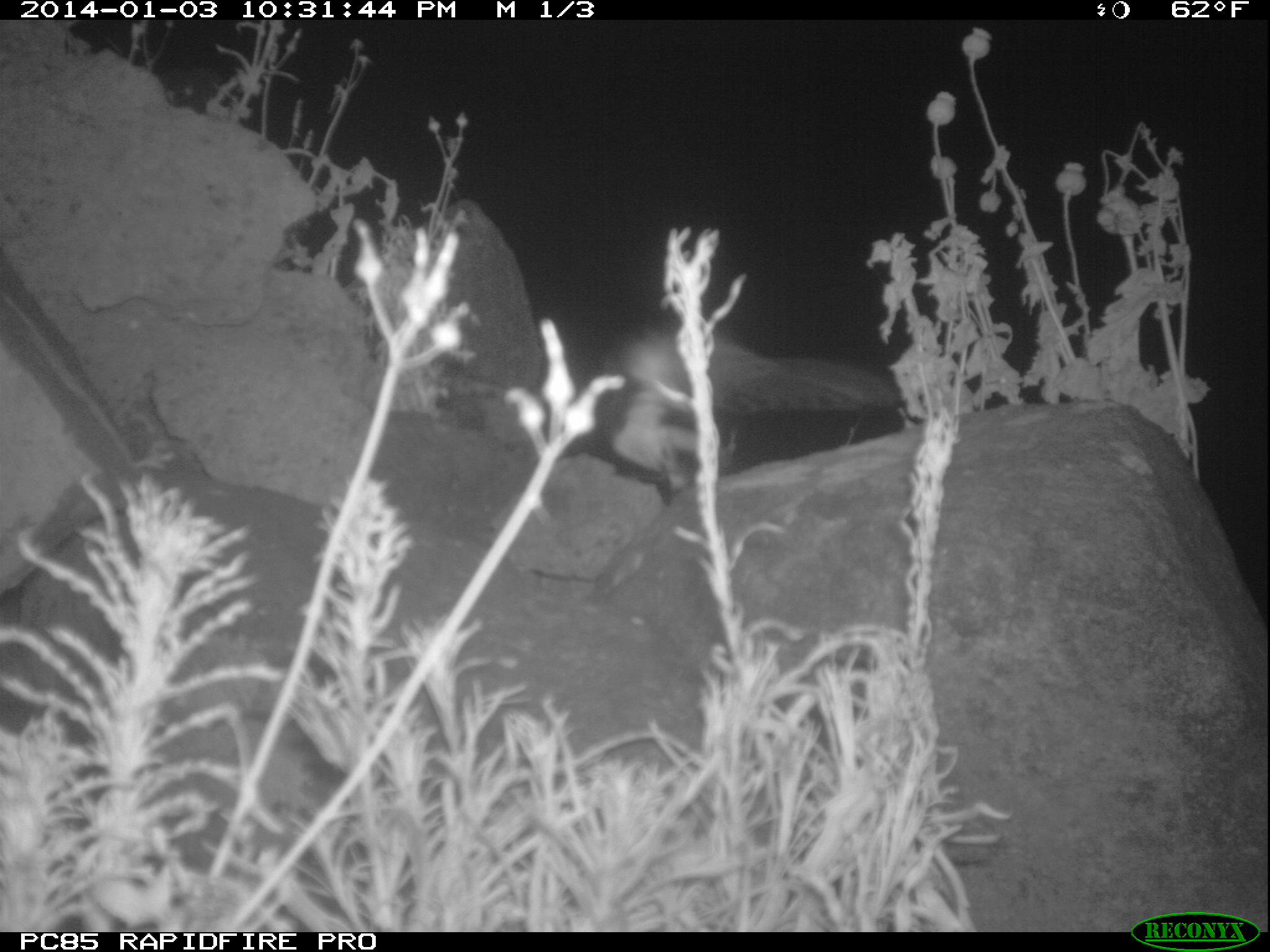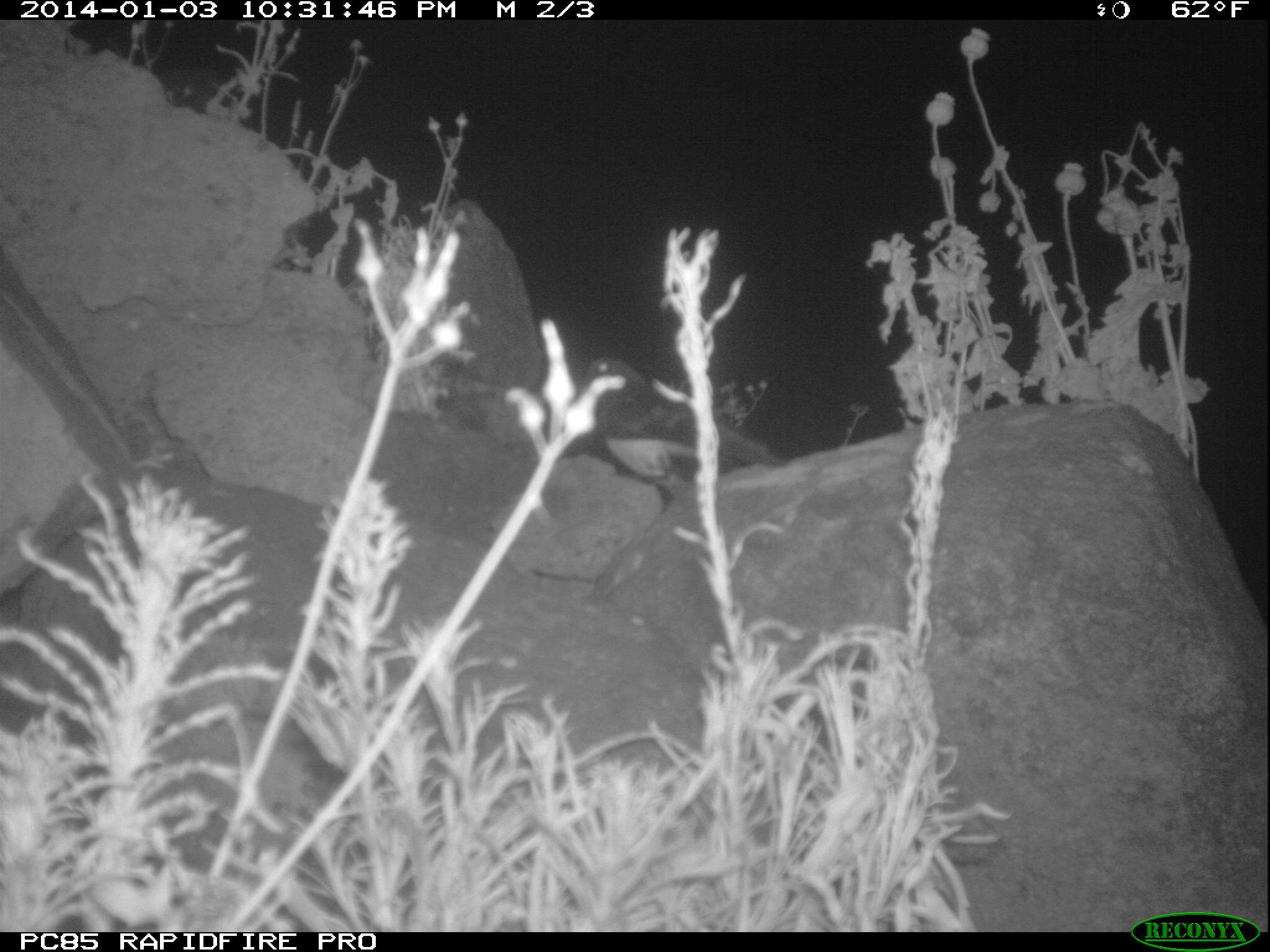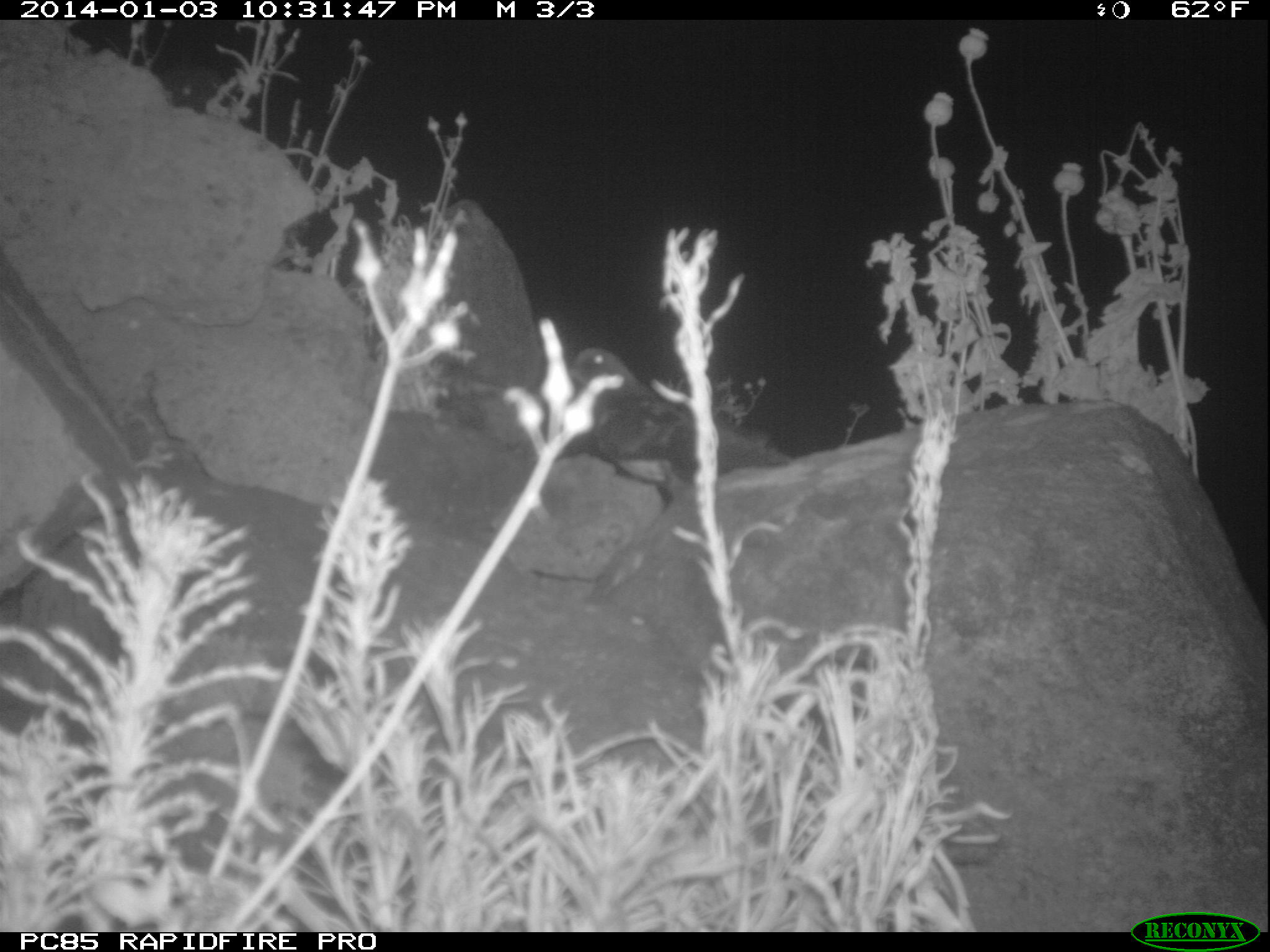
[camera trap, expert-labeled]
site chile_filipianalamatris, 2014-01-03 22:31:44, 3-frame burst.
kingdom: Animalia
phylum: Chordata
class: Aves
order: Procellariiformes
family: Procellariidae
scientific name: Procellariidae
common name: petrel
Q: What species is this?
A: Petrel (Procellariidae).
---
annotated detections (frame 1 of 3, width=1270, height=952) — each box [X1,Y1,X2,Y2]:
petrel: [567,312,912,496]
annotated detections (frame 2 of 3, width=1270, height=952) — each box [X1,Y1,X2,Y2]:
petrel: [583,343,749,487]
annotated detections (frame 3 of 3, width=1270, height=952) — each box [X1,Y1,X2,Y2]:
petrel: [551,351,791,493]